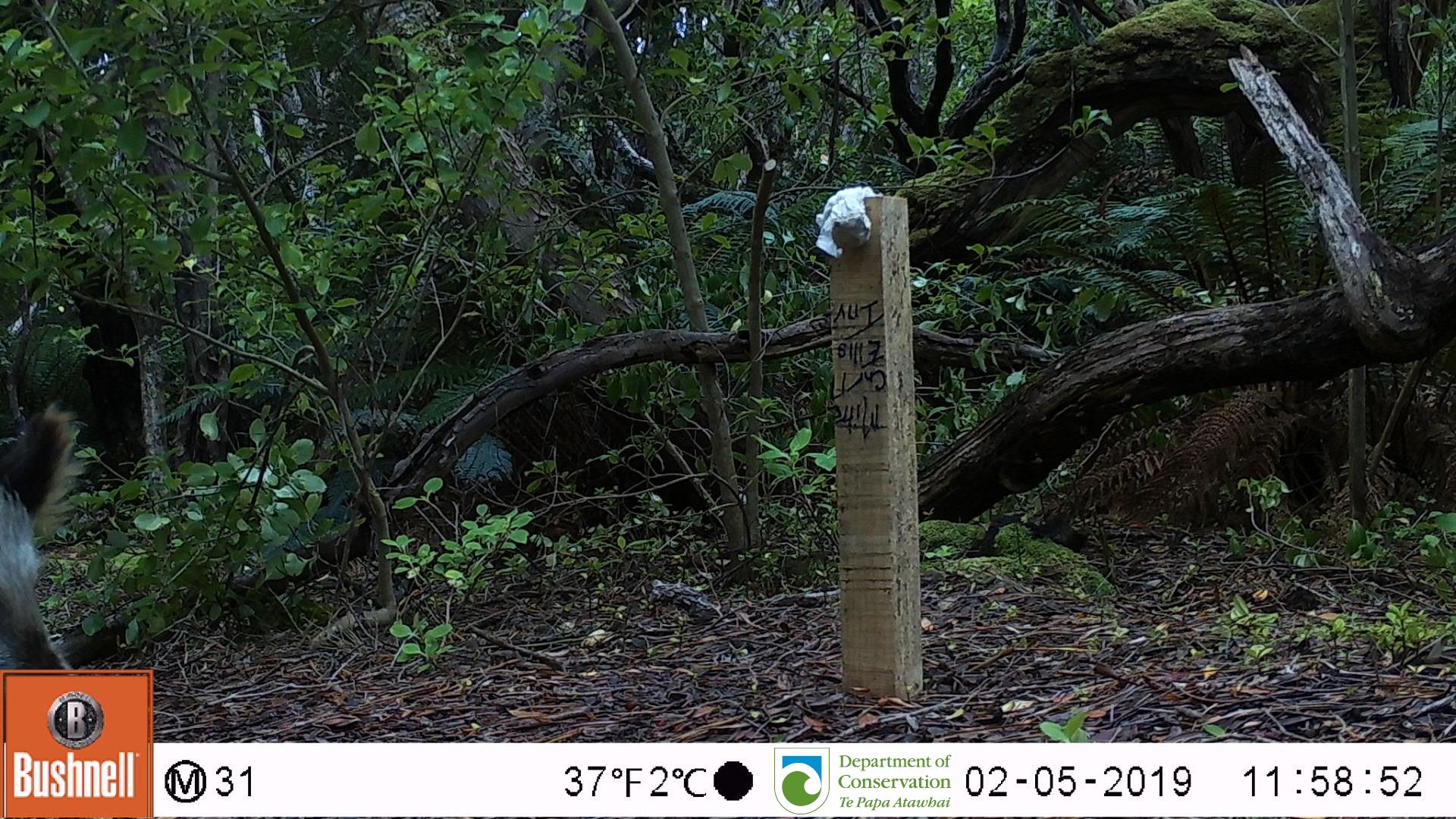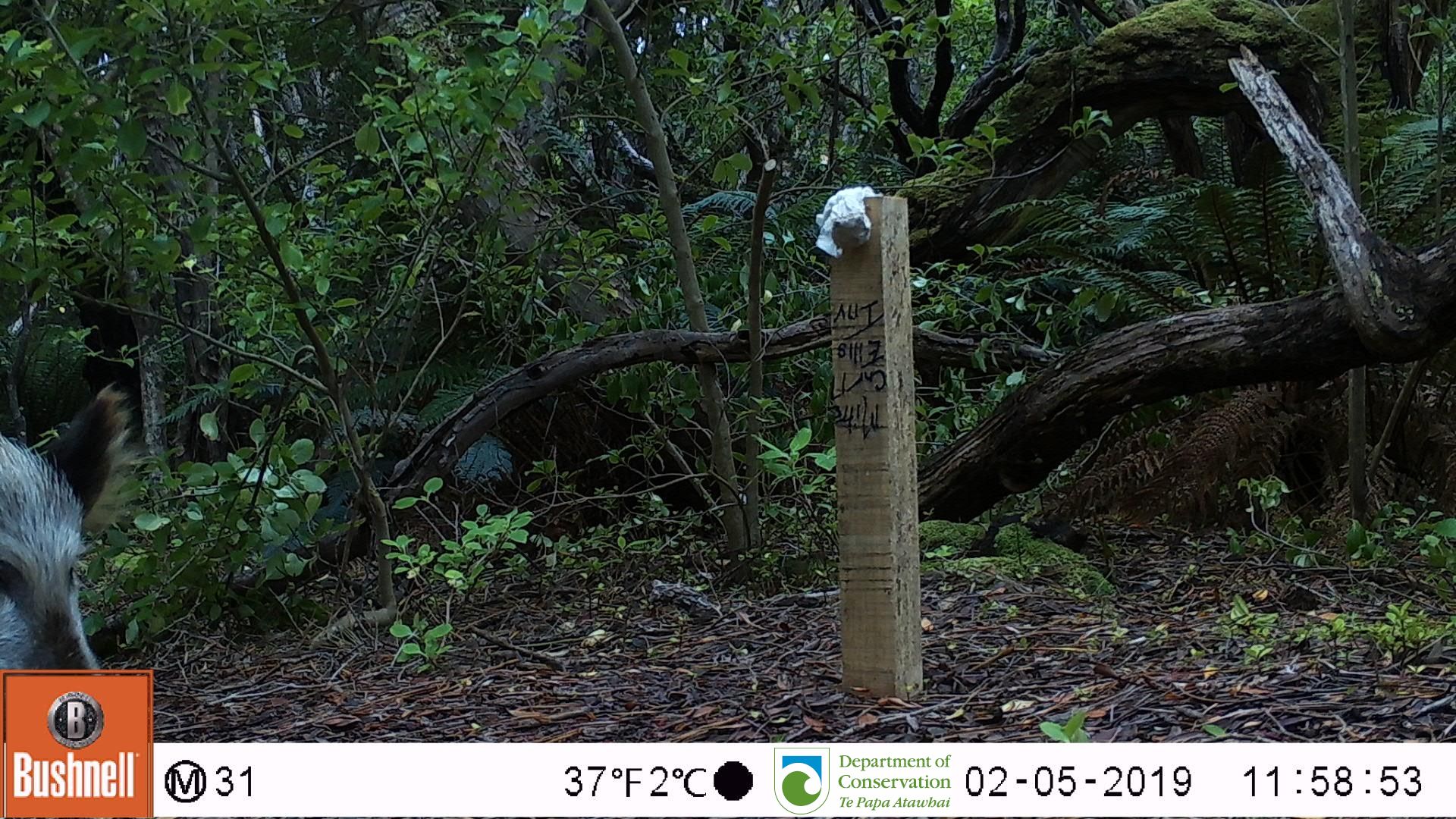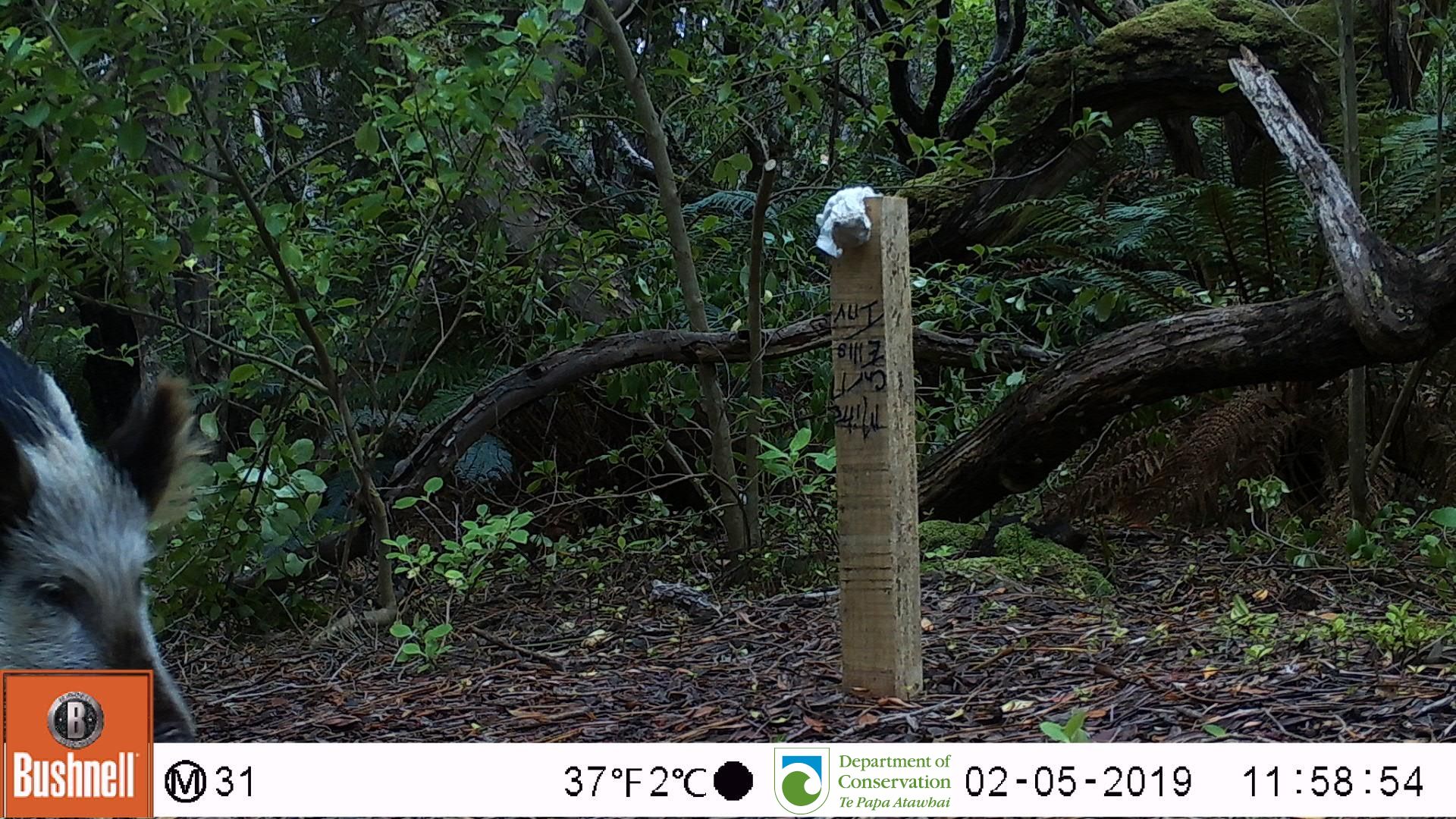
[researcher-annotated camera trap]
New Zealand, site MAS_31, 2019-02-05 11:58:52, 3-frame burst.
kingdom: Animalia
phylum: Chordata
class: Mammalia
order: Artiodactyla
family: Suidae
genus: Sus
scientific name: Sus scrofa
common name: pig